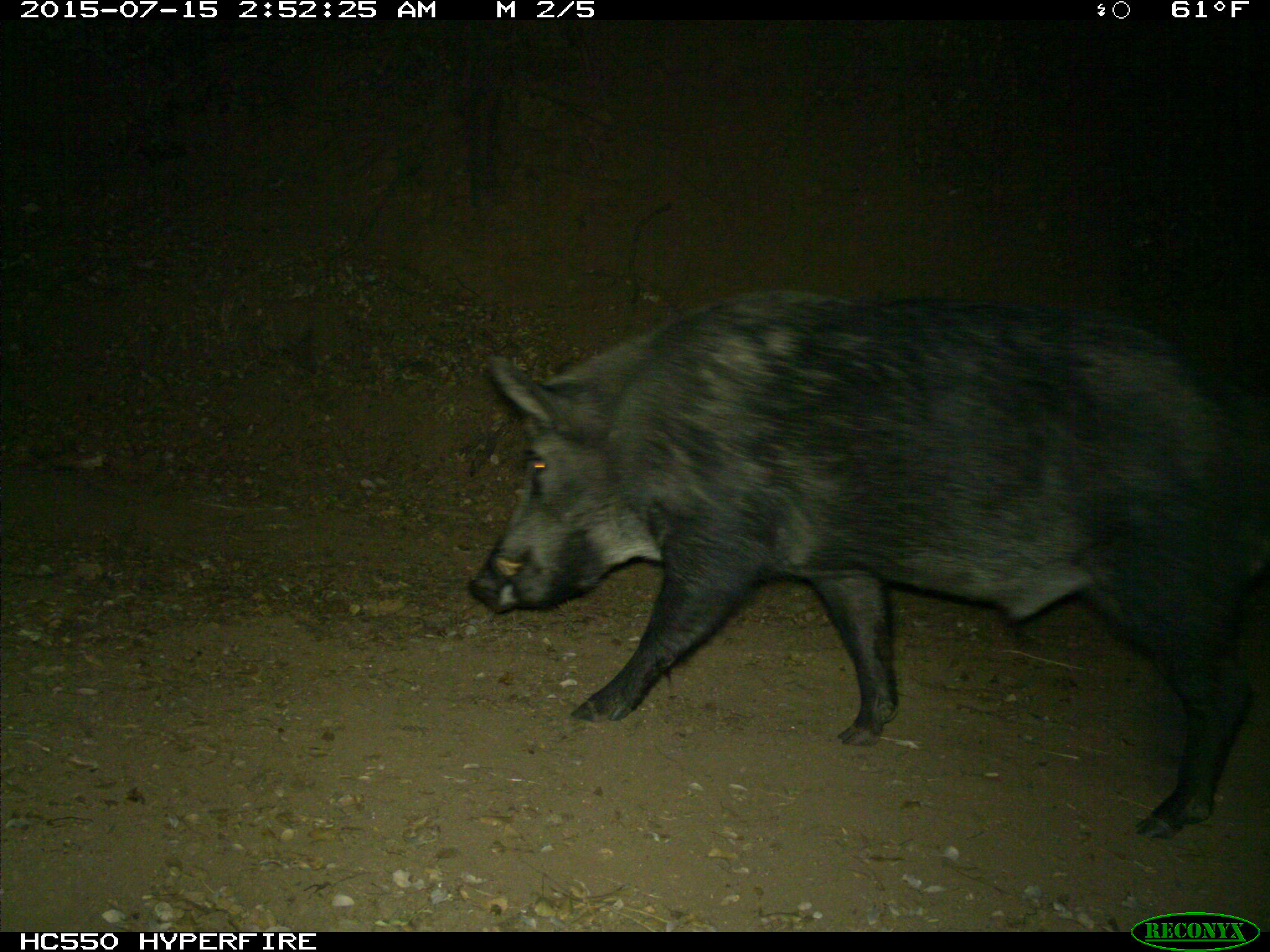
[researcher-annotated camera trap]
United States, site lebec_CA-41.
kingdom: Animalia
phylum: Chordata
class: Mammalia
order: Artiodactyla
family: Suidae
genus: Sus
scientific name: Sus scrofa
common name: wild boar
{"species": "Sus scrofa (wild boar)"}